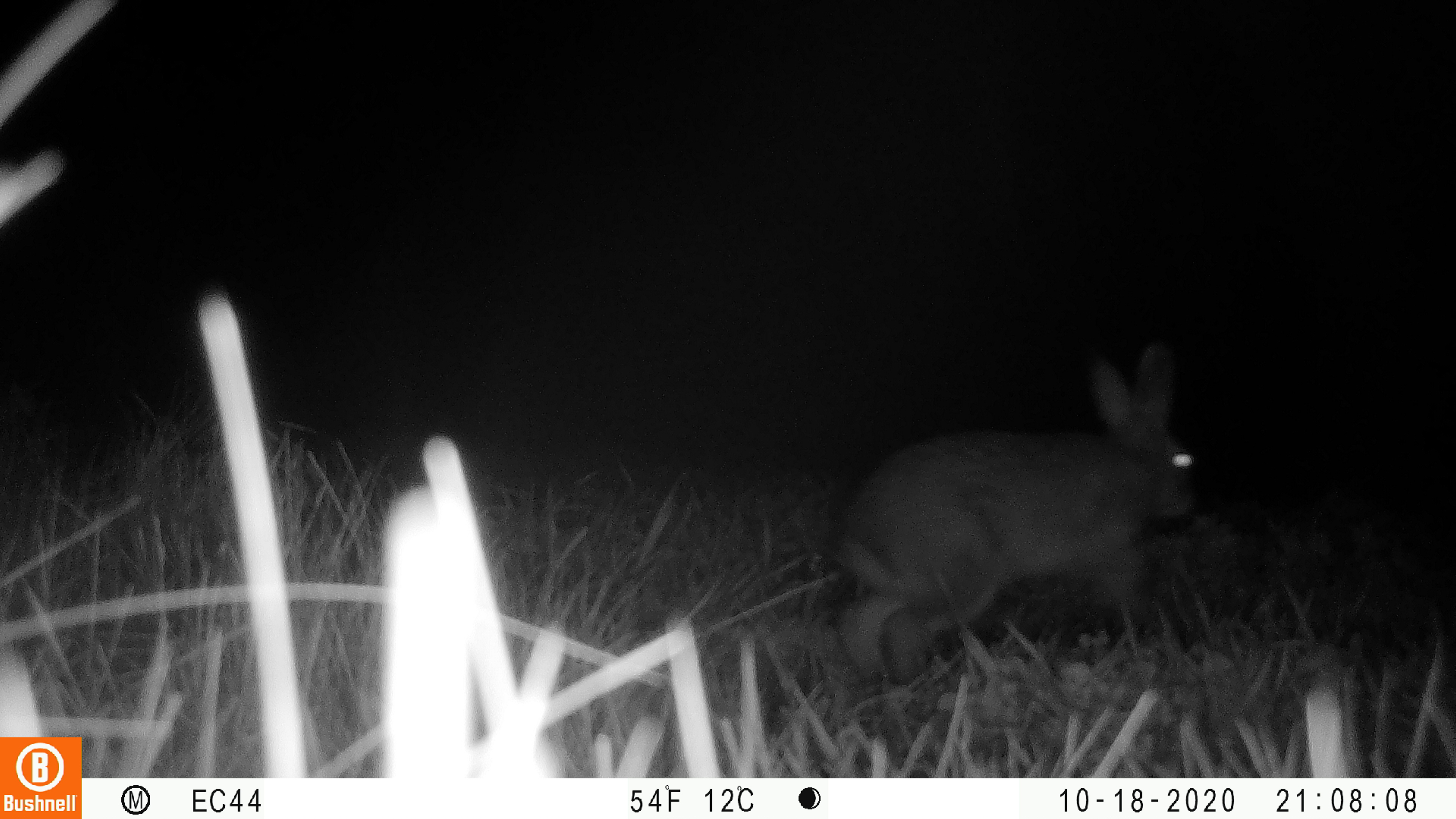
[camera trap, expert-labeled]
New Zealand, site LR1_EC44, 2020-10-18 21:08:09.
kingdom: Animalia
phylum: Chordata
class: Mammalia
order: Lagomorpha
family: Leporidae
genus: Oryctolagus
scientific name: Oryctolagus cuniculus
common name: european rabbit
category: rabbit